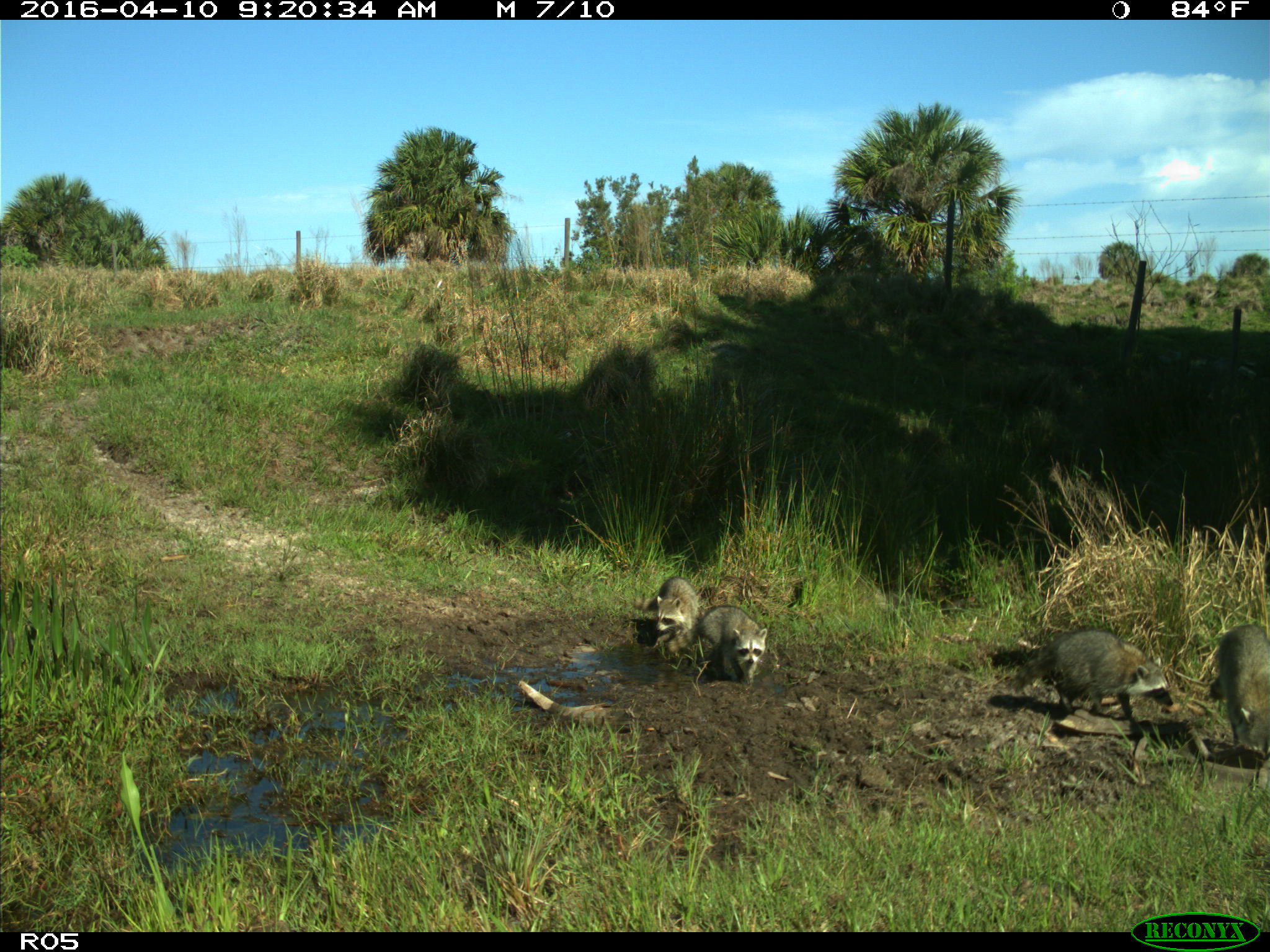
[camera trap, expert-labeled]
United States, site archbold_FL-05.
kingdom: Animalia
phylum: Chordata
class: Mammalia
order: Carnivora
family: Procyonidae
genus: Procyon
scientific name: Procyon lotor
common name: common raccoon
Procyon lotor (common raccoon).